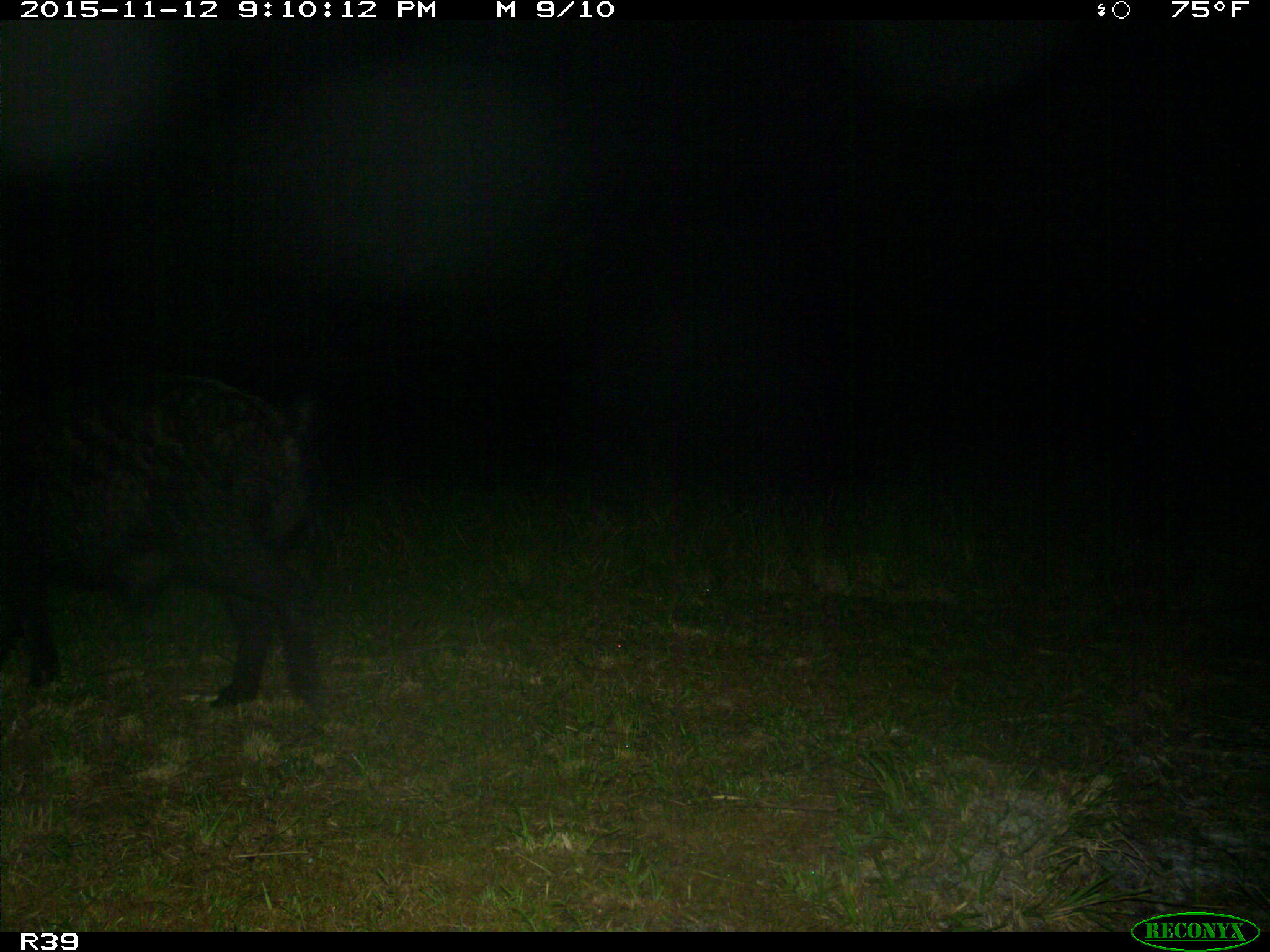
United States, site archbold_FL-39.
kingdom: Animalia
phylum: Chordata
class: Mammalia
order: Artiodactyla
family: Suidae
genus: Sus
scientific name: Sus scrofa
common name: wild boar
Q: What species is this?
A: Sus scrofa (wild boar).